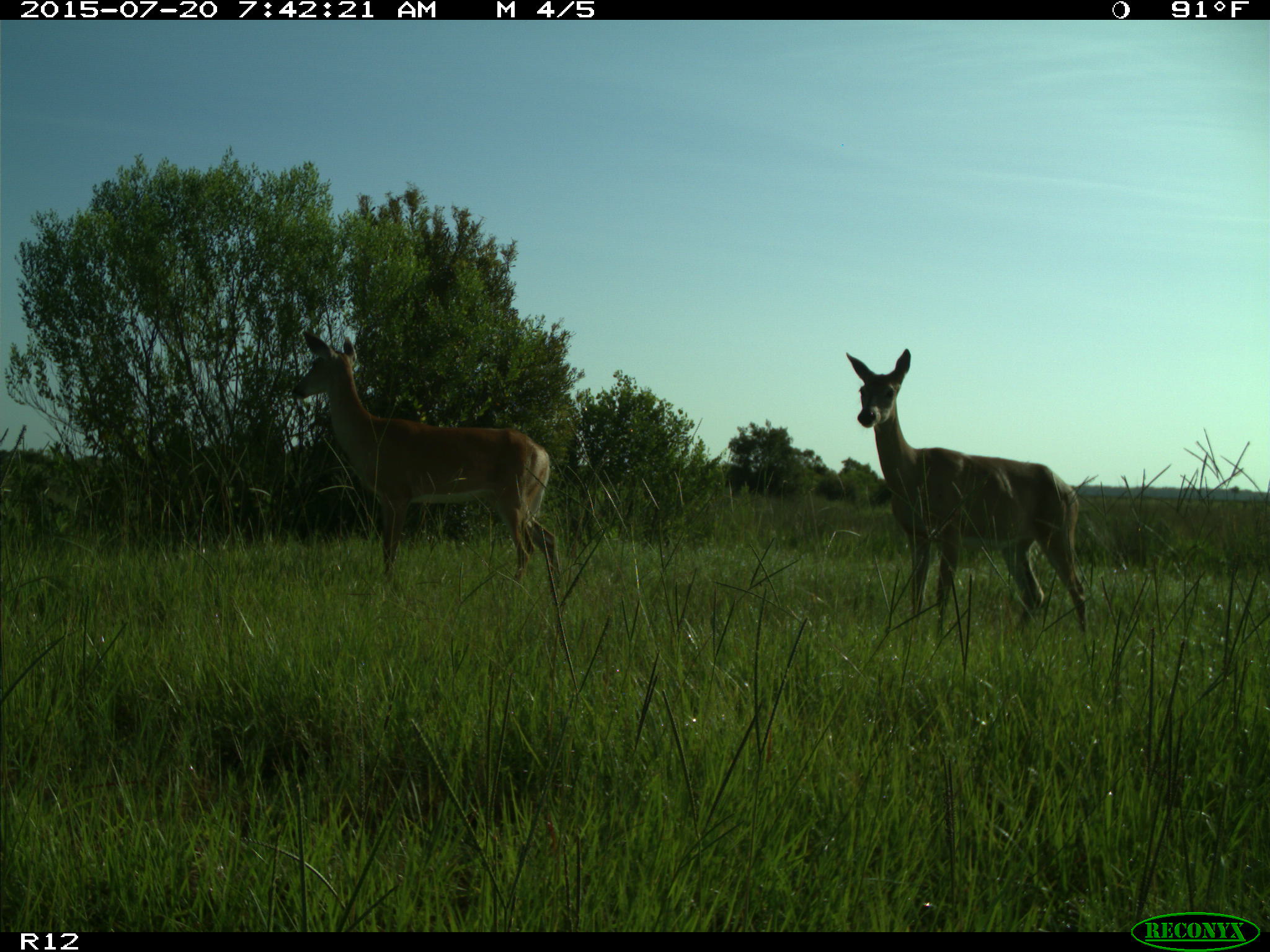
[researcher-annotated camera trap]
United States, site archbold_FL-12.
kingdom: Animalia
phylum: Chordata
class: Mammalia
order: Artiodactyla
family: Cervidae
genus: Odocoileus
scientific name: Odocoileus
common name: deer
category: unidentified deer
Unidentified deer (deer) (Odocoileus).